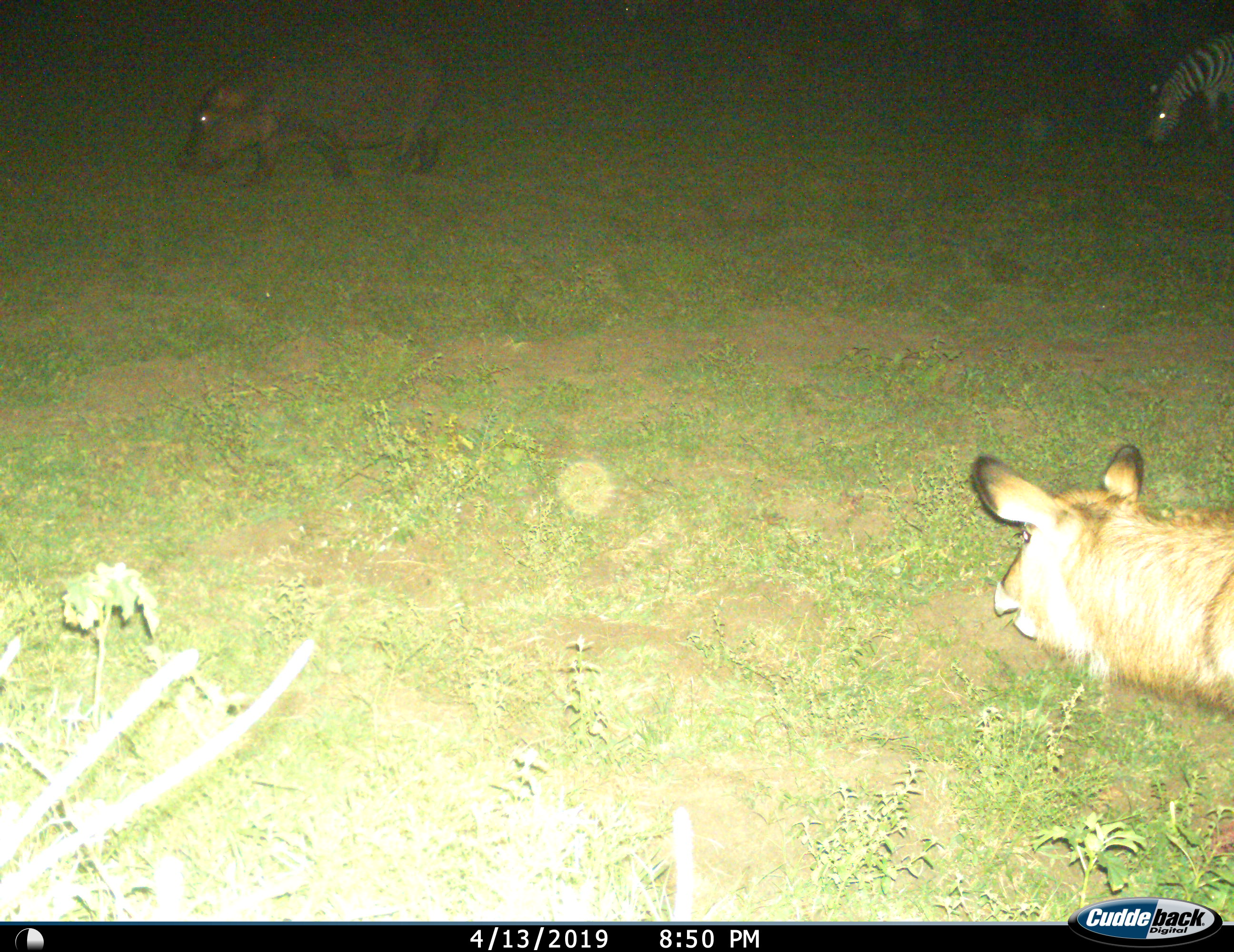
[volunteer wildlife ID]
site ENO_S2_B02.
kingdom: Animalia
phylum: Chordata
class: Mammalia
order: Artiodactyla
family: Hippopotamidae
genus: Hippopotamus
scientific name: Hippopotamus amphibius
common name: hippopotamus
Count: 1.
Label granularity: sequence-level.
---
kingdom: Animalia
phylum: Chordata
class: Mammalia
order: Artiodactyla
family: Bovidae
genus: Kobus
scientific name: Kobus ellipsiprymnus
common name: waterbuck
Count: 1.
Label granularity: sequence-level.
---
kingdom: Animalia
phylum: Chordata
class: Mammalia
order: Perissodactyla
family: Equidae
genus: Equus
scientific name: Equus quagga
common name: plains zebra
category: zebraplains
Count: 1.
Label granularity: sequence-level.